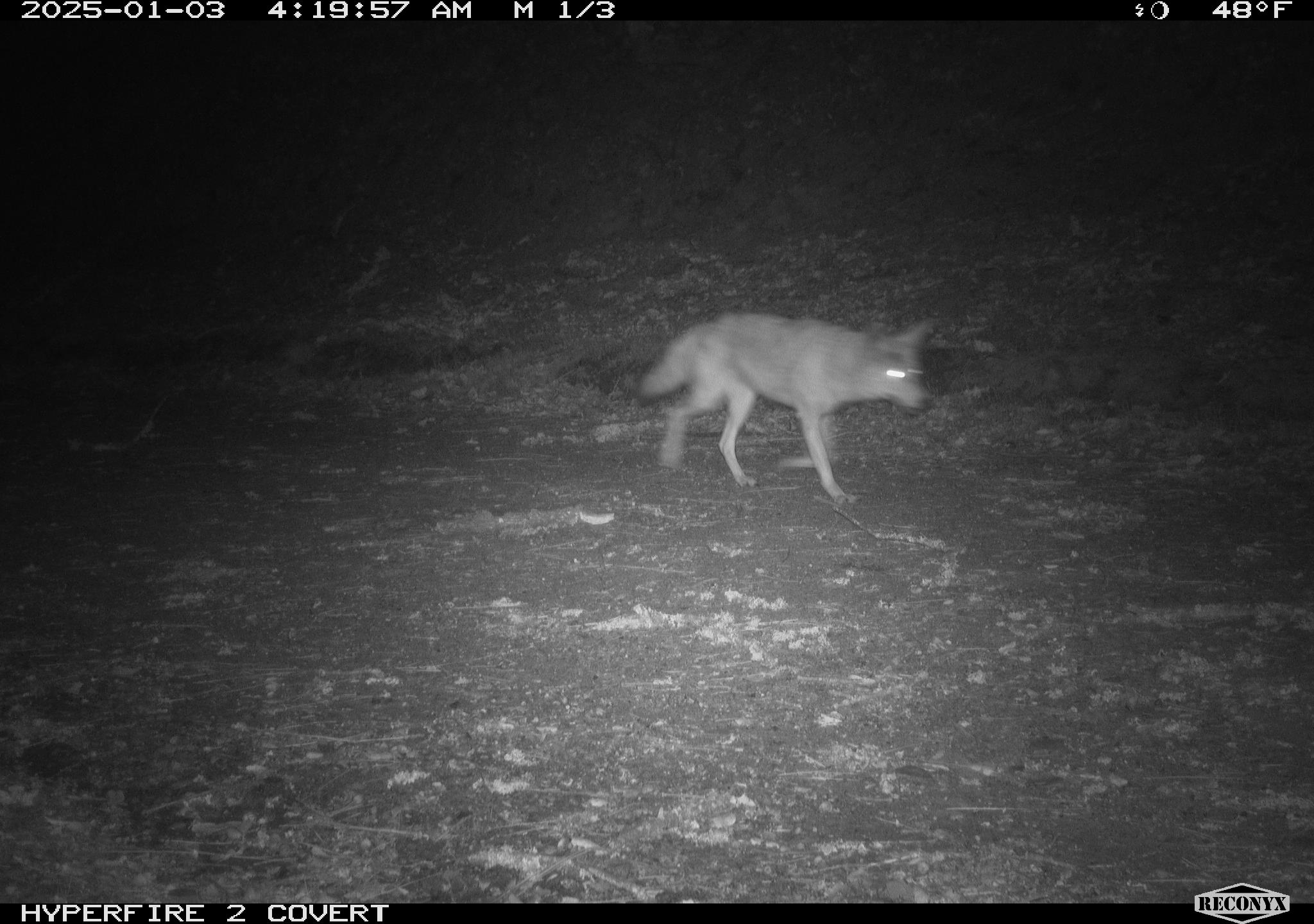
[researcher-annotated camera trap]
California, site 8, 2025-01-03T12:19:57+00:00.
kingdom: Animalia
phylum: Chordata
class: Mammalia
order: Carnivora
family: Canidae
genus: Canis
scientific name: Canis latrans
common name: coyote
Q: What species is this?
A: Coyote (Canis latrans).